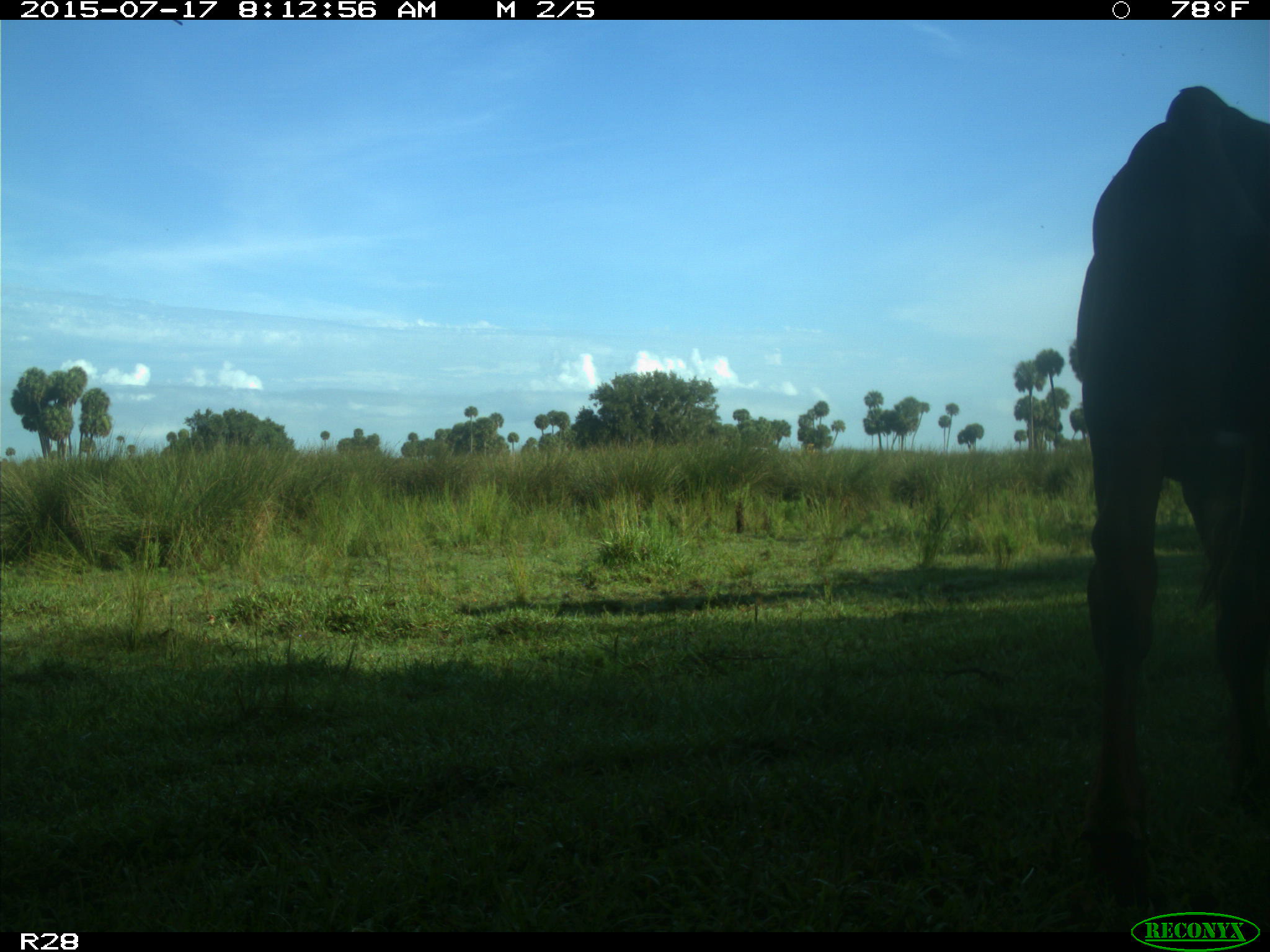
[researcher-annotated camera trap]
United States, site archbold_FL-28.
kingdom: Animalia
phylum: Chordata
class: Mammalia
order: Artiodactyla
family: Bovidae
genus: Bos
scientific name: Bos taurus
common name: domestic cow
Bos taurus (domestic cow).